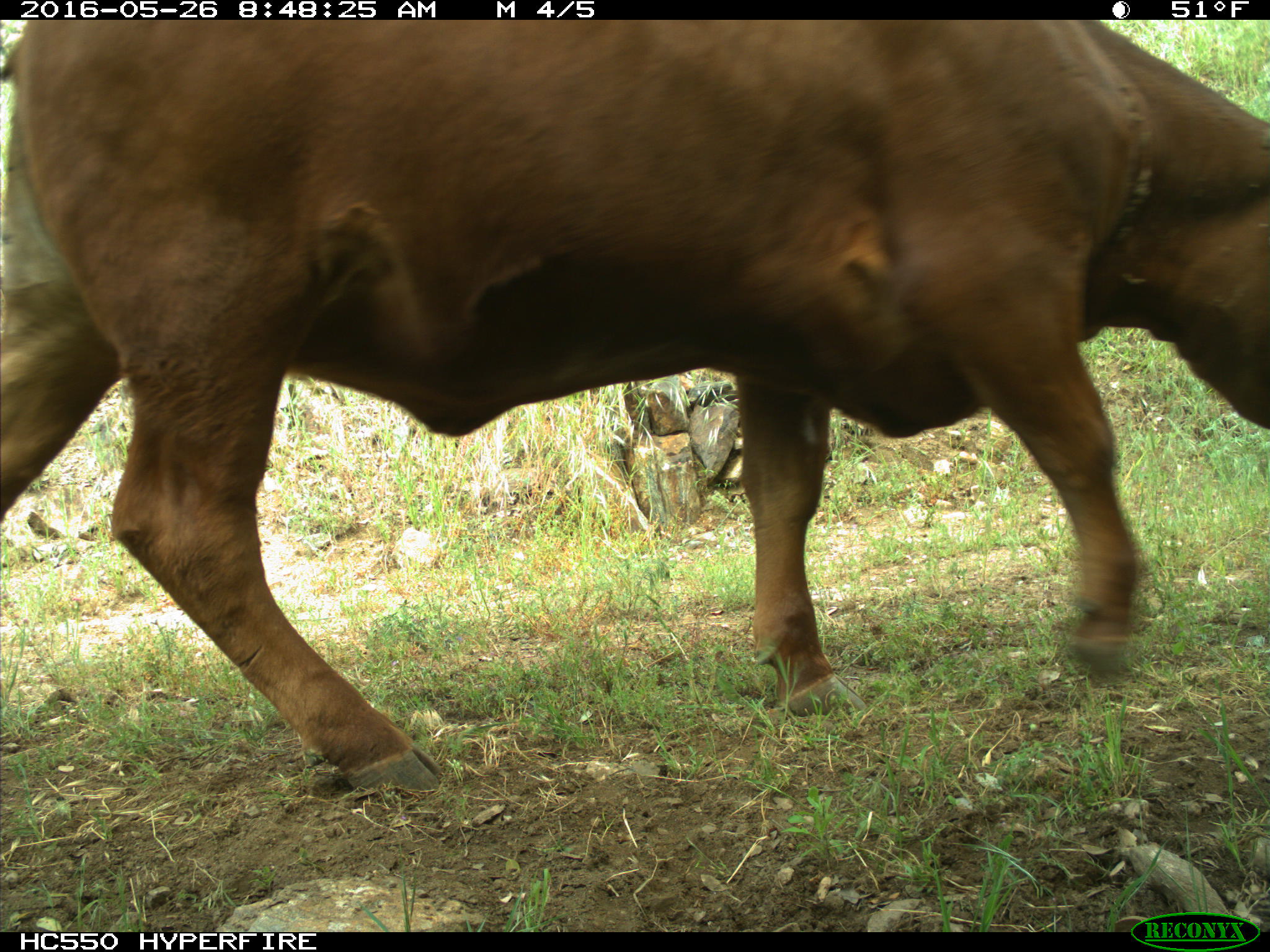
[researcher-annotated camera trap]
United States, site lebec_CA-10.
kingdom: Animalia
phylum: Chordata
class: Mammalia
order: Artiodactyla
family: Bovidae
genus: Bos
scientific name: Bos taurus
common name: domestic cow